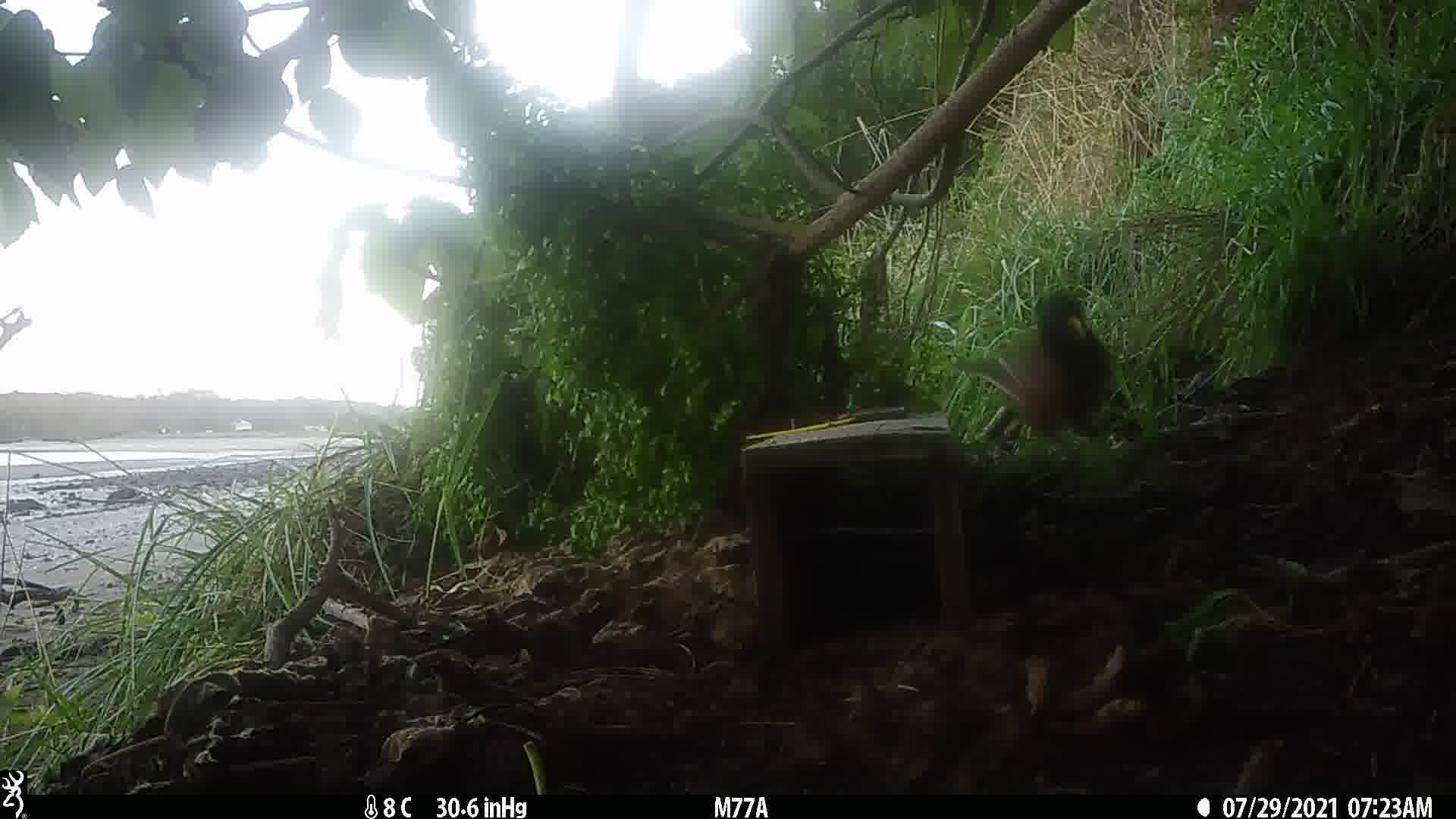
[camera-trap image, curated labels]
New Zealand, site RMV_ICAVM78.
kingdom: Animalia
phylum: Chordata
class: Aves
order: Passeriformes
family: Sturnidae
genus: Acridotheres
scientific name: Acridotheres tristis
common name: common myna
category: myna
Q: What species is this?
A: Myna (common myna) (Acridotheres tristis).